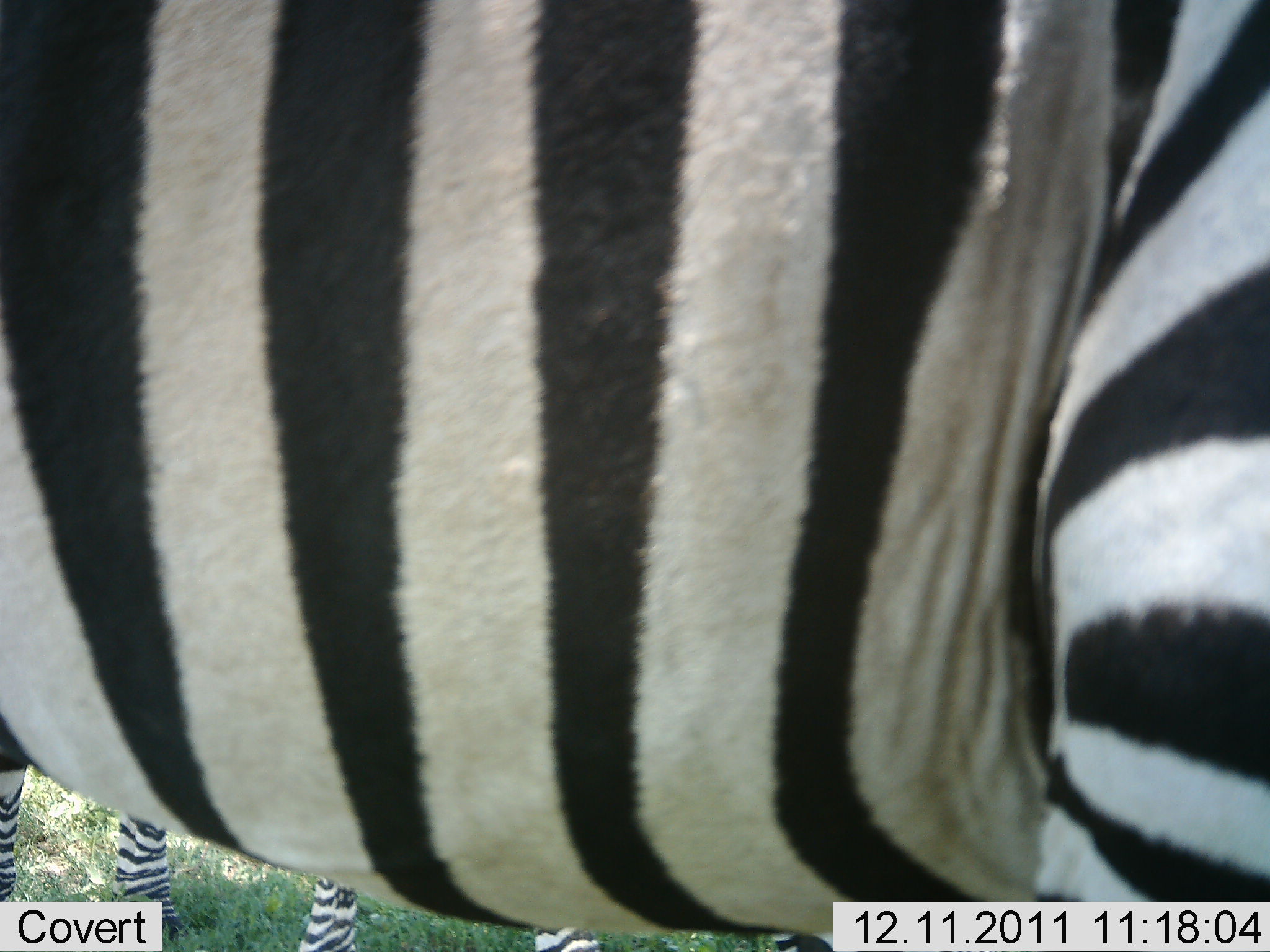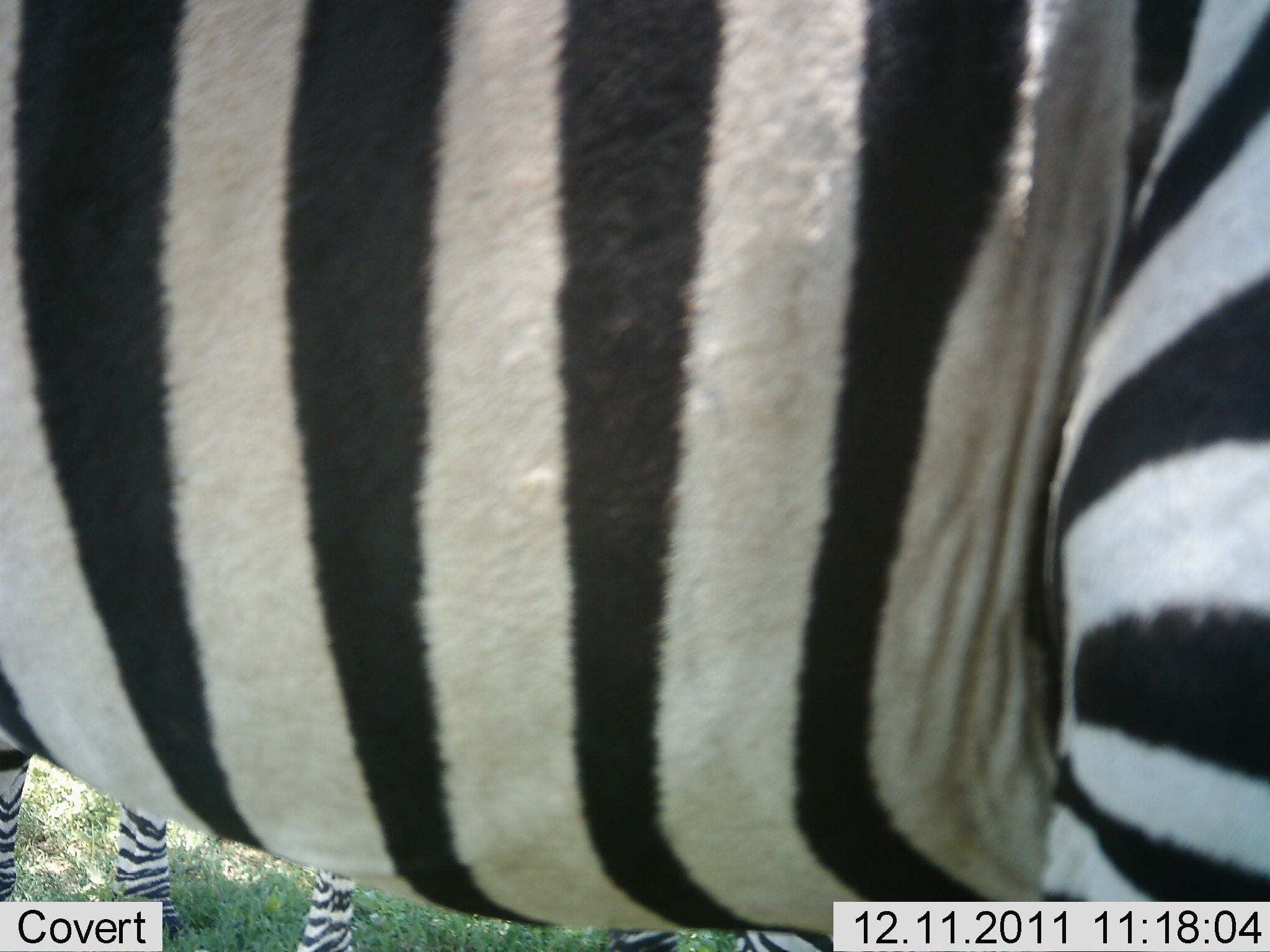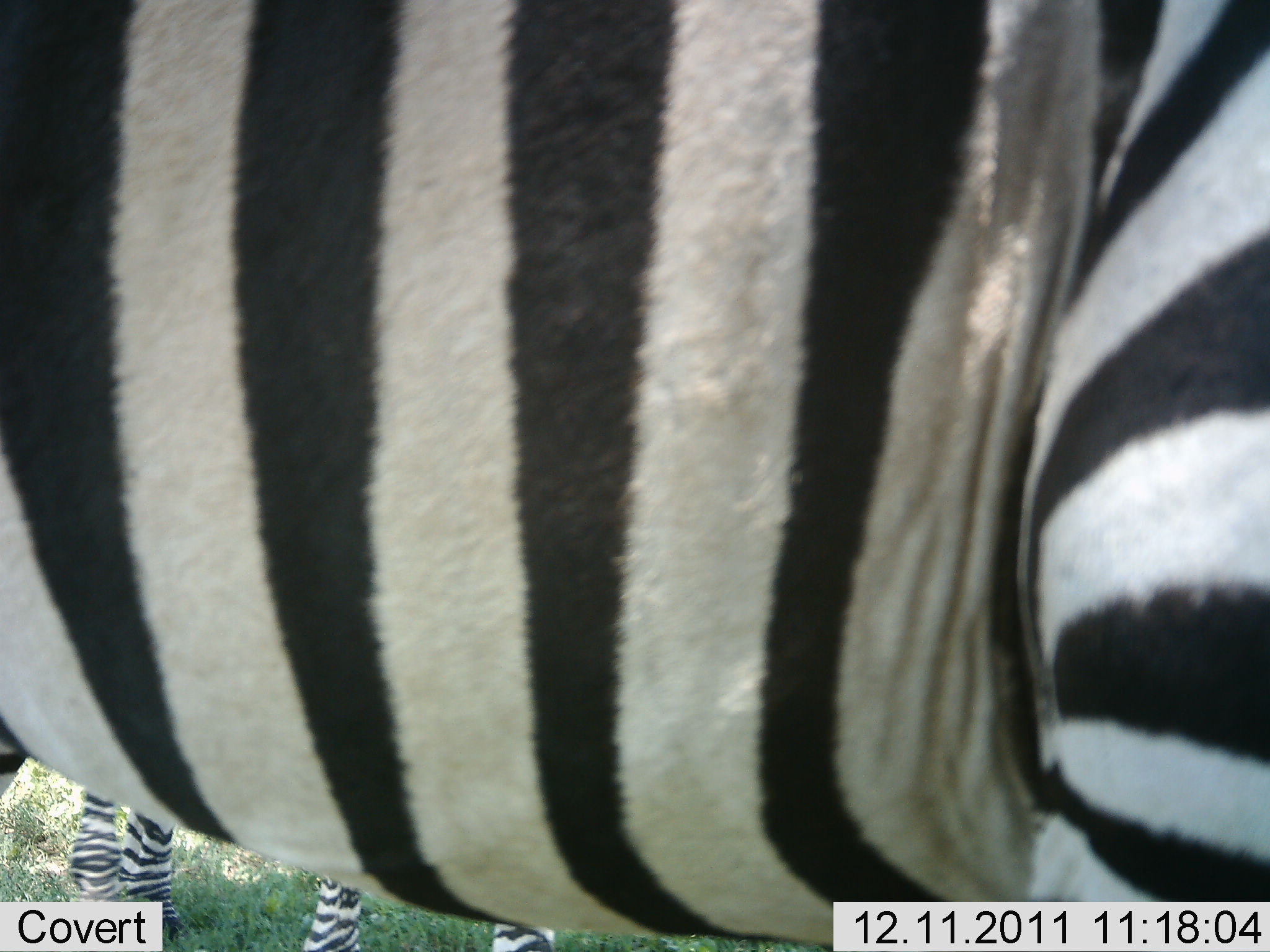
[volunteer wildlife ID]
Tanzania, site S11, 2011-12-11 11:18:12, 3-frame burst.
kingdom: Animalia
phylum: Chordata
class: Mammalia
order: Perissodactyla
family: Equidae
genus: Equus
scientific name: Equus quagga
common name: plains zebra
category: zebra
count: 2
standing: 100%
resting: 0%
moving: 0%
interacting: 0%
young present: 0%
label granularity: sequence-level